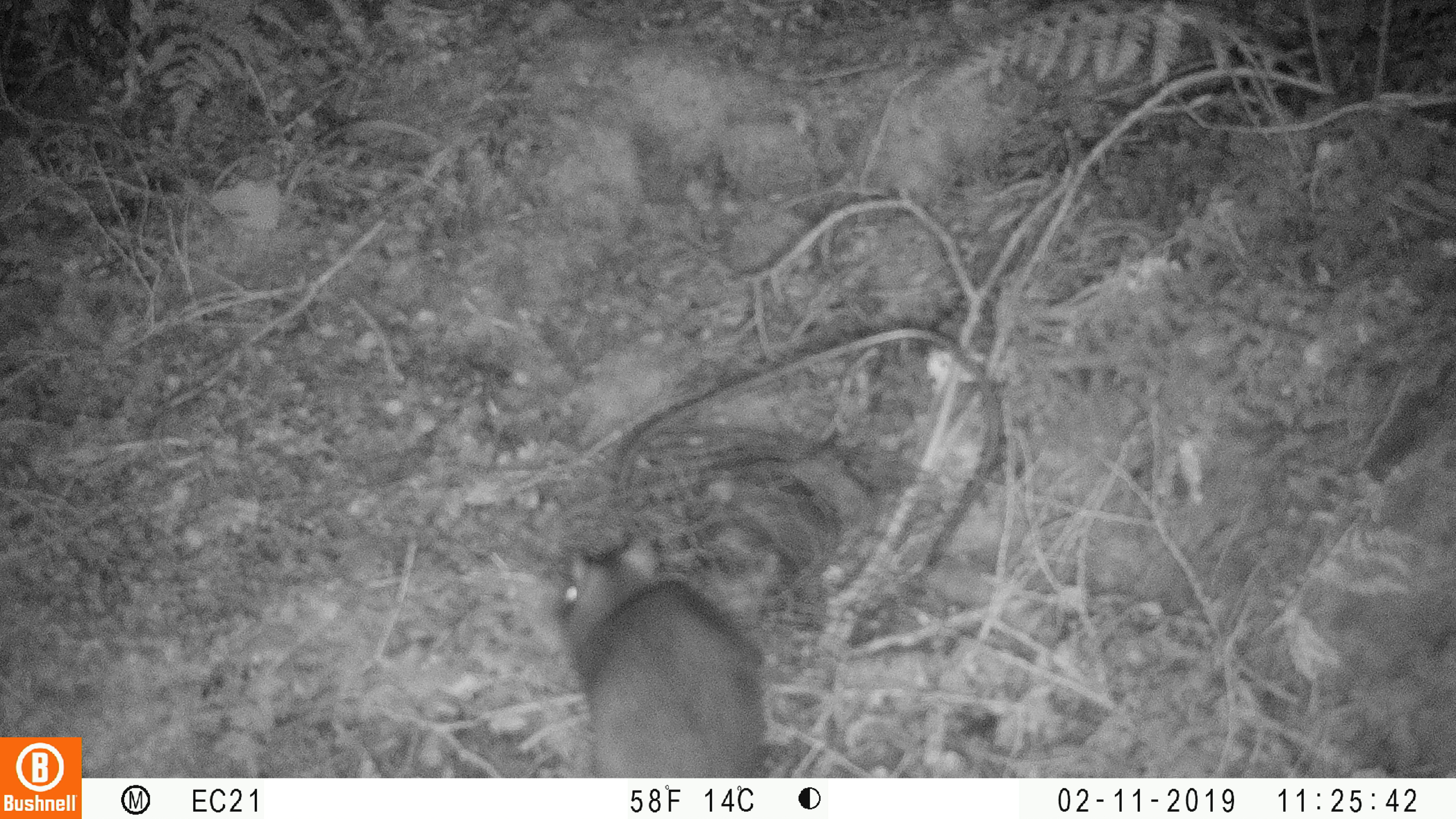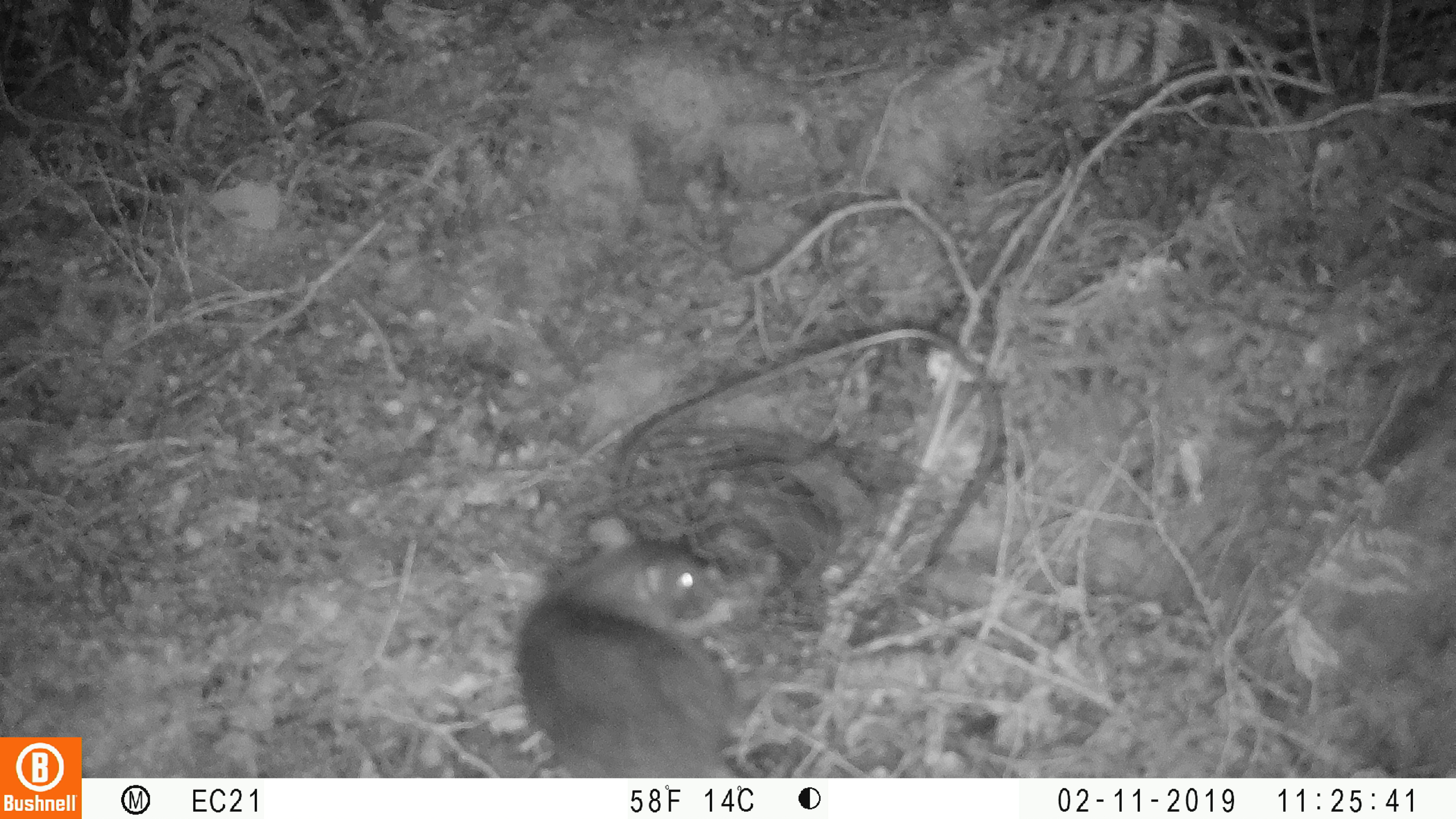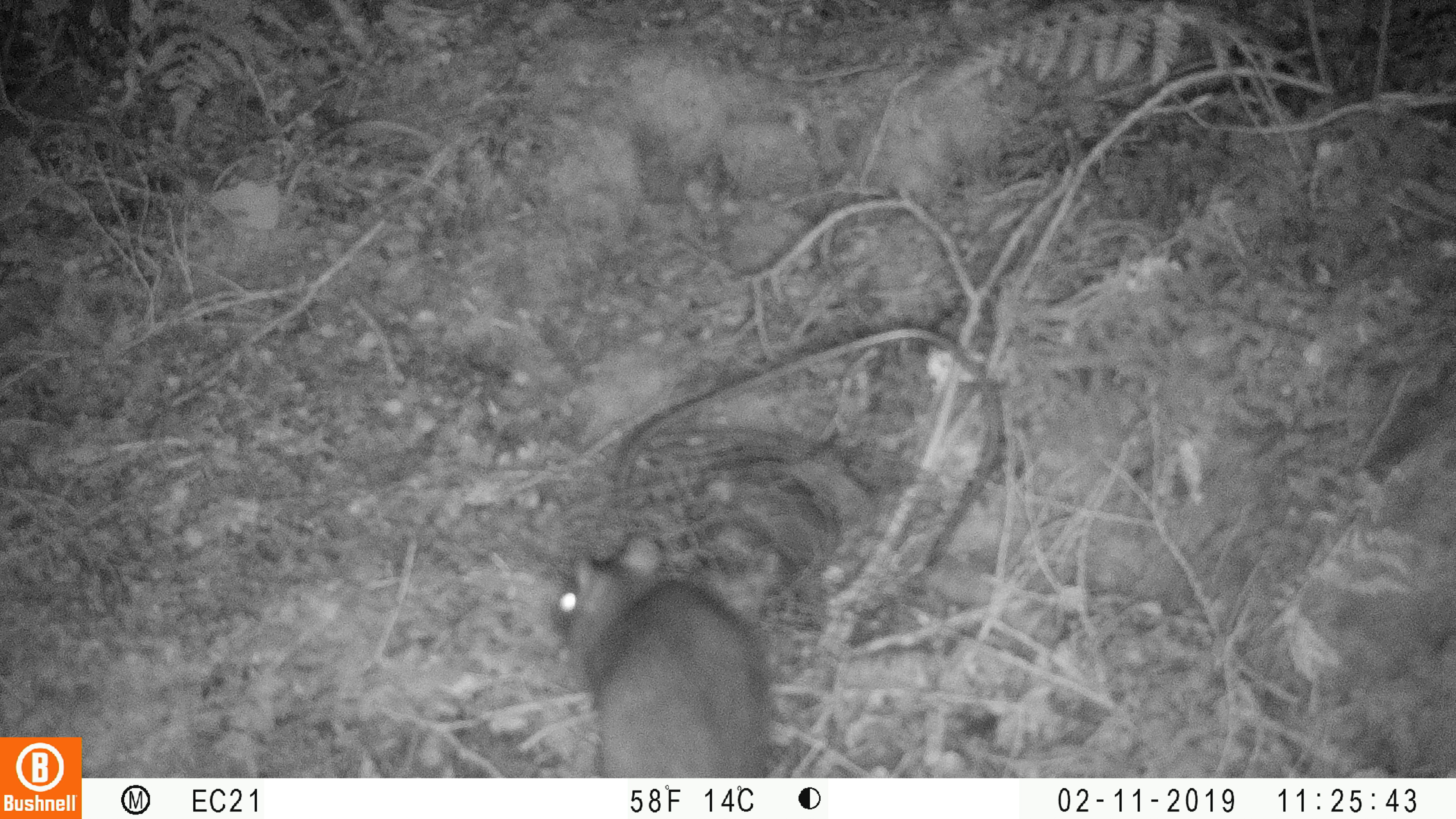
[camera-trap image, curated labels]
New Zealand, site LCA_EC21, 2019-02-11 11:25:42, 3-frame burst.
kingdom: Animalia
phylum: Chordata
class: Mammalia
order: Rodentia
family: Muridae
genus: Rattus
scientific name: Rattus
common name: rat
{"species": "rat (Rattus)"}